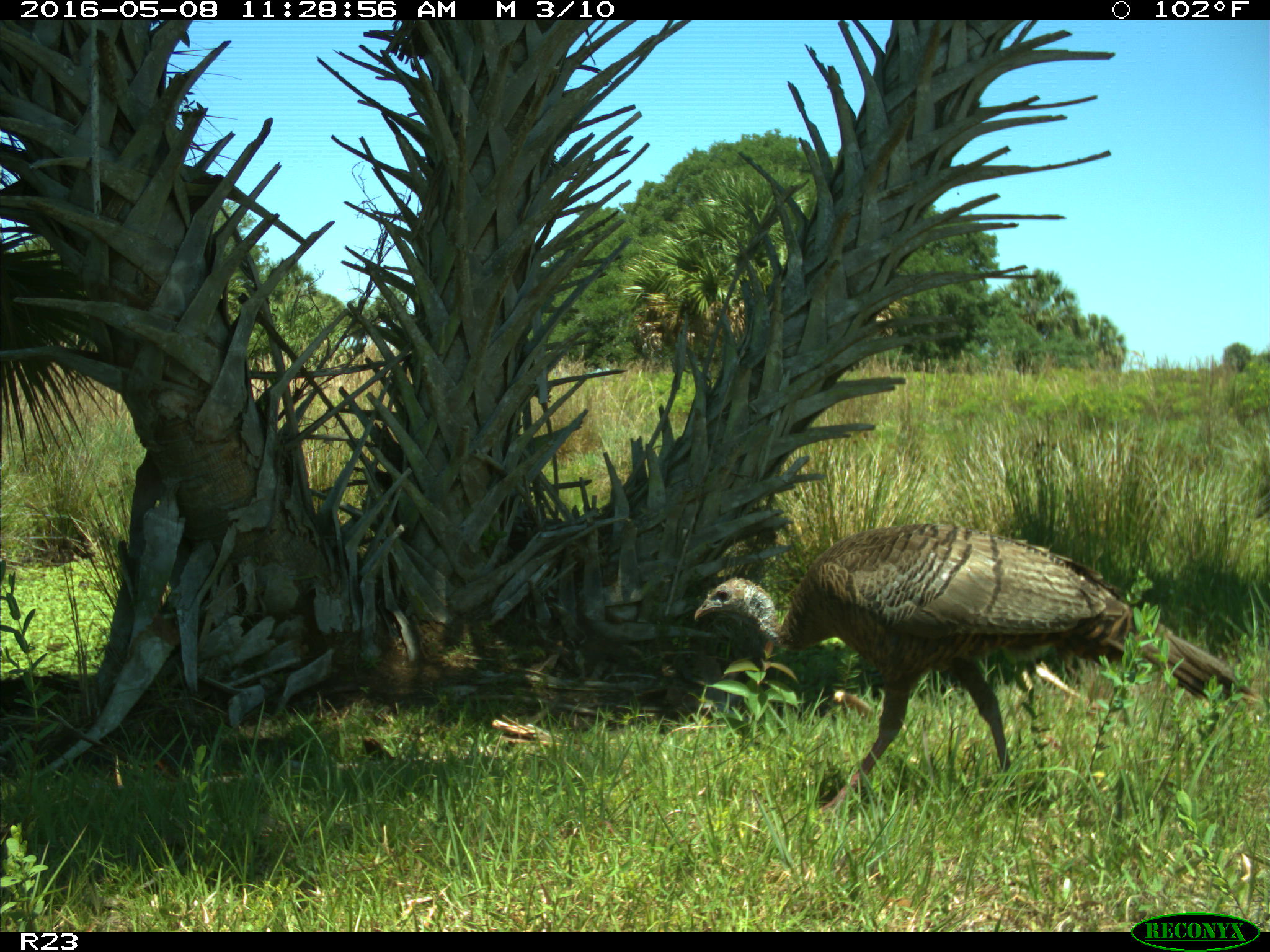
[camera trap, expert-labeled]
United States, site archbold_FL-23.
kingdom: Animalia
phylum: Chordata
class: Aves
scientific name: Aves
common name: birds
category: unidentified bird